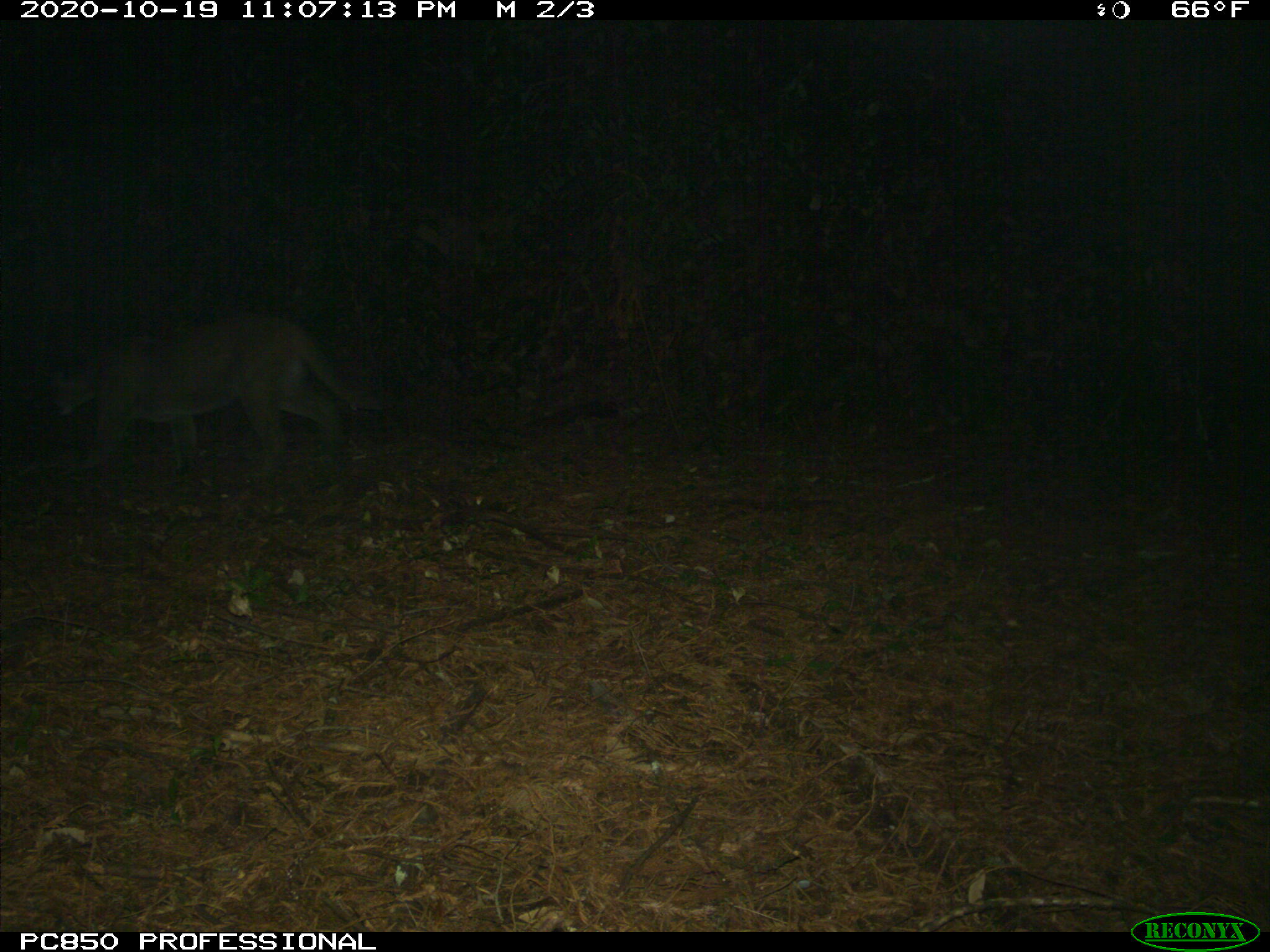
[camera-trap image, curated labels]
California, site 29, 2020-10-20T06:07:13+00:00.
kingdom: Animalia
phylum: Chordata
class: Mammalia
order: Carnivora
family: Felidae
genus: Puma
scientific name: Puma concolor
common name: puma